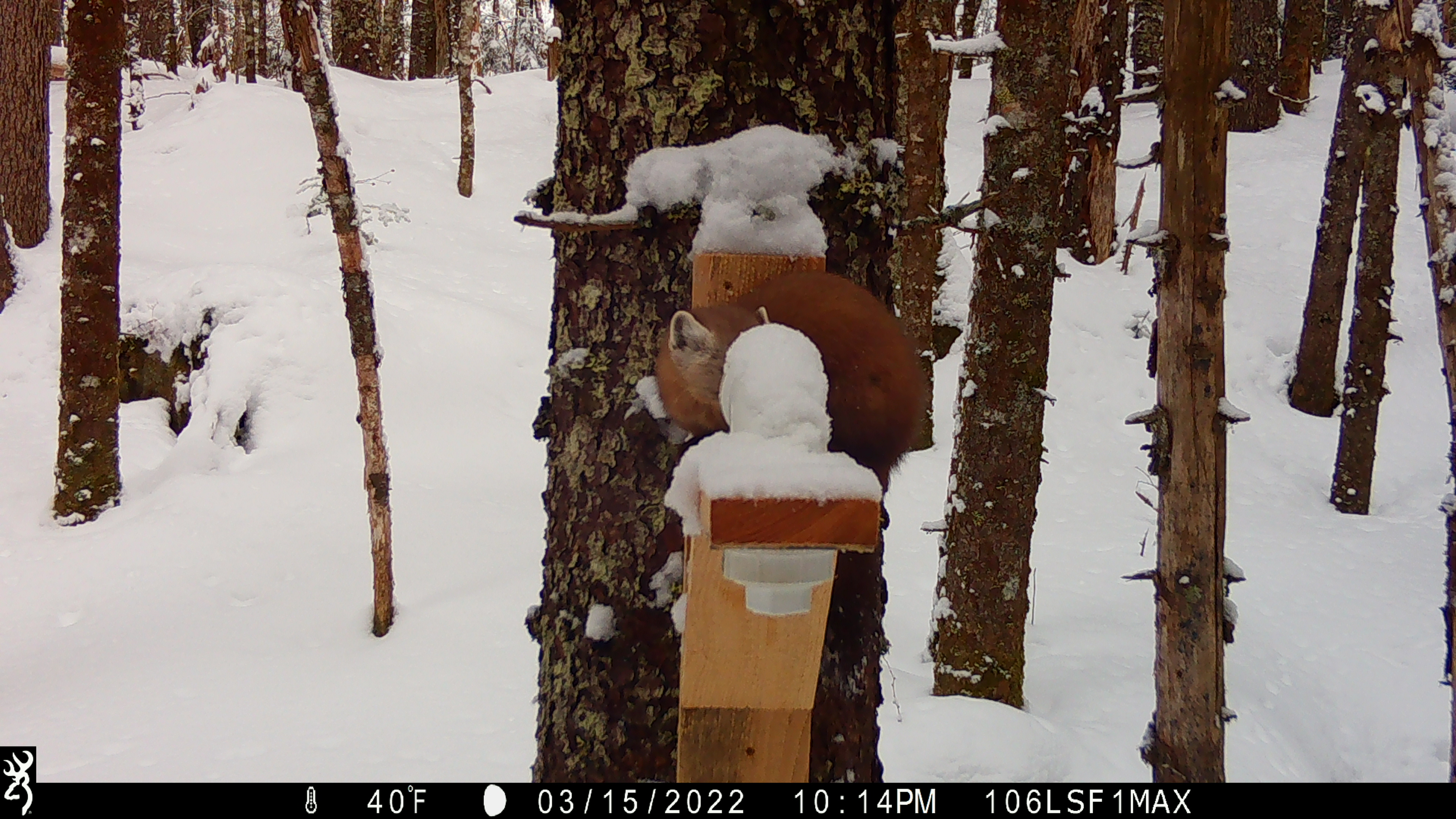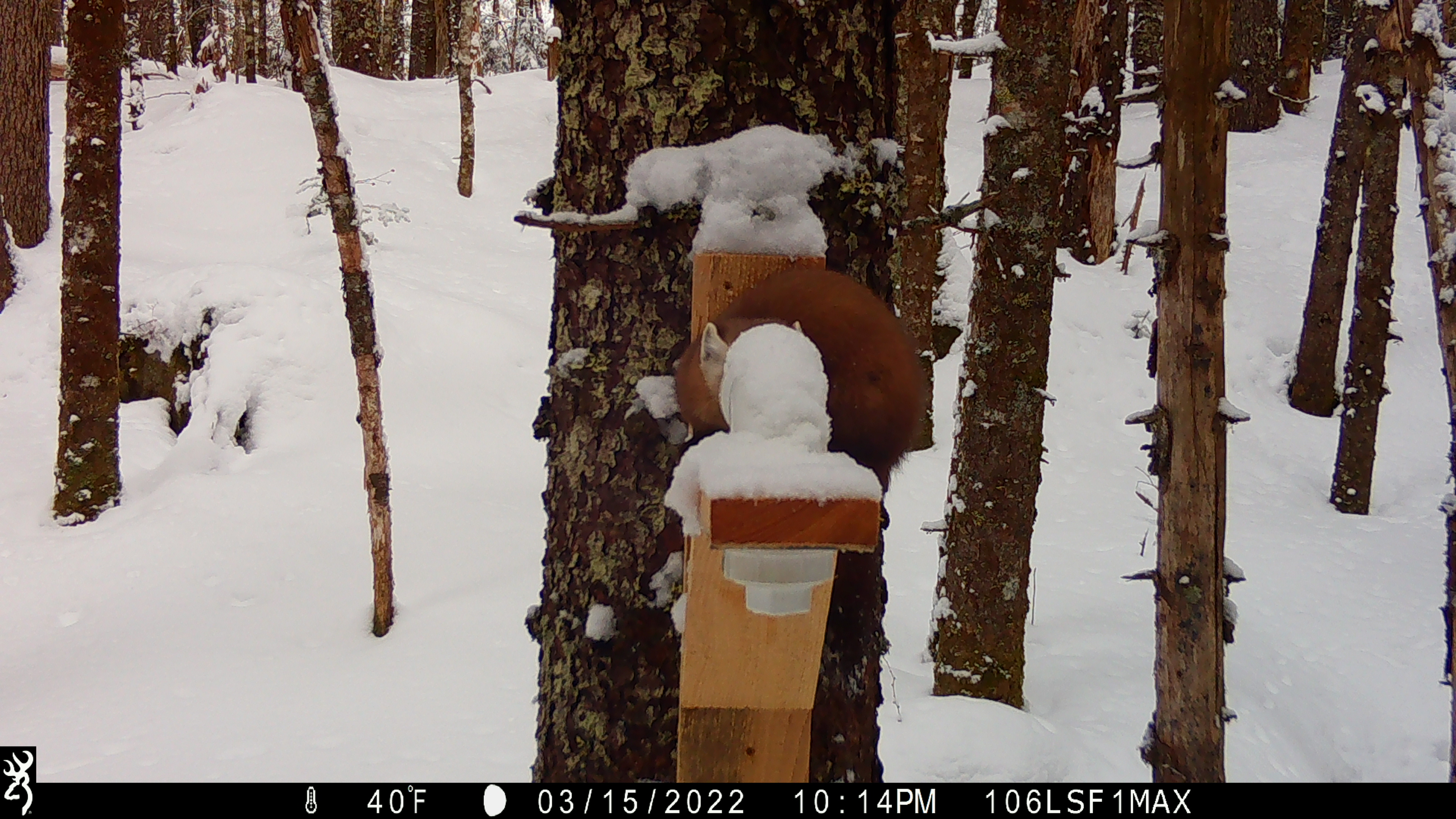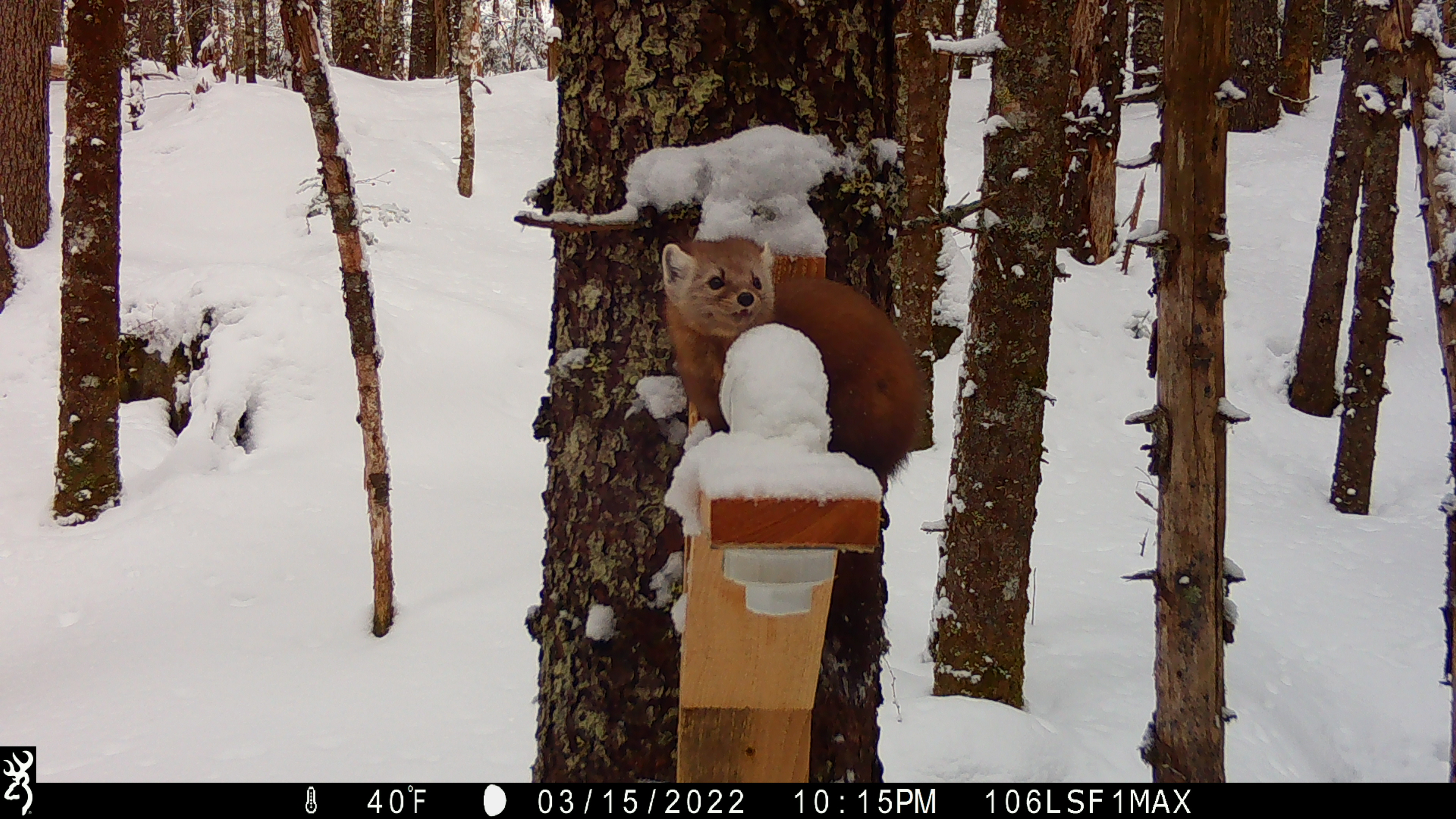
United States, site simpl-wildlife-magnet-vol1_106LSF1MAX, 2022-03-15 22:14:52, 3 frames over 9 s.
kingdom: Animalia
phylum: Chordata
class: Mammalia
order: Carnivora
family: Mustelidae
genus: Martes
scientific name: Martes americana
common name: american marten